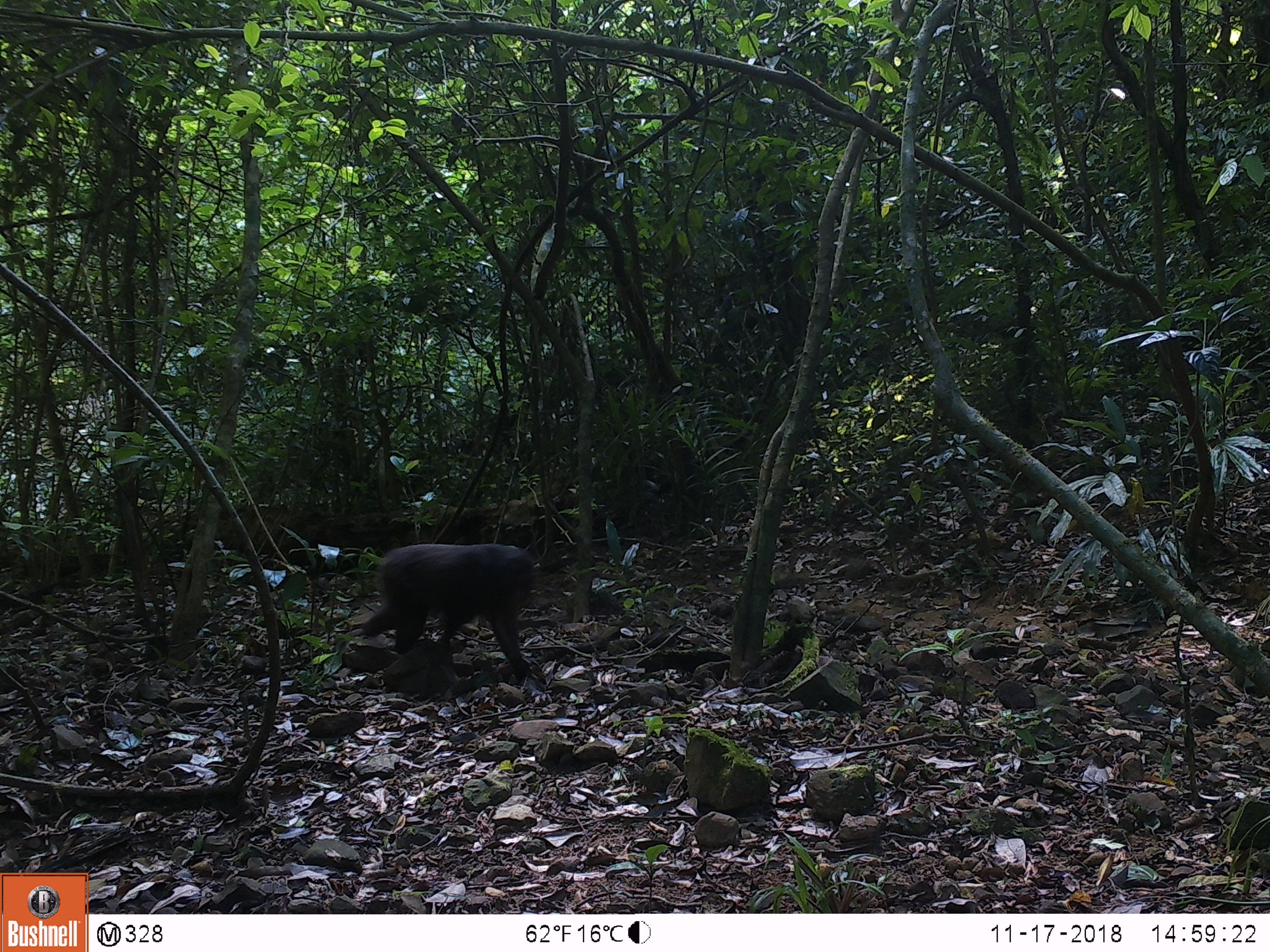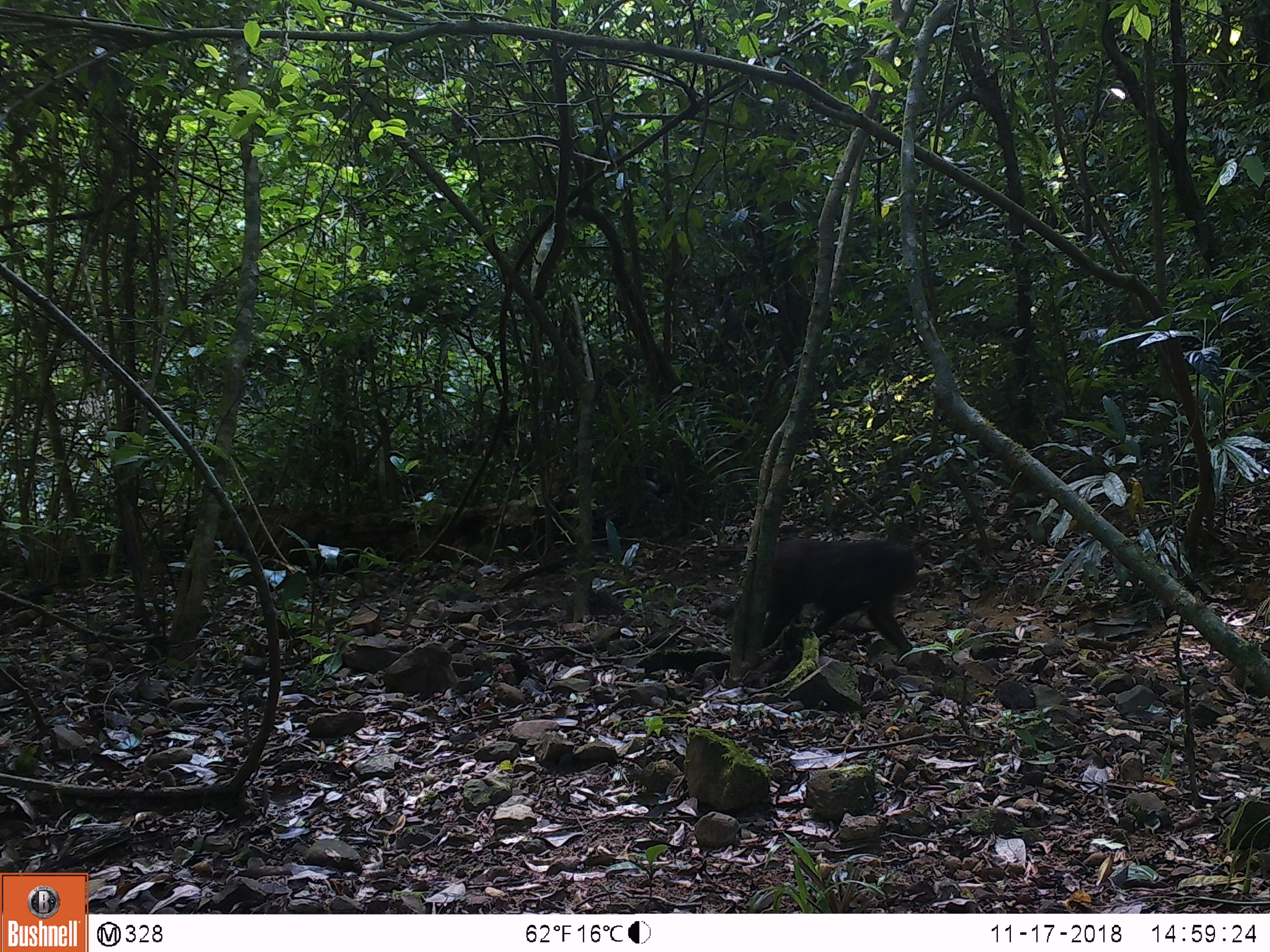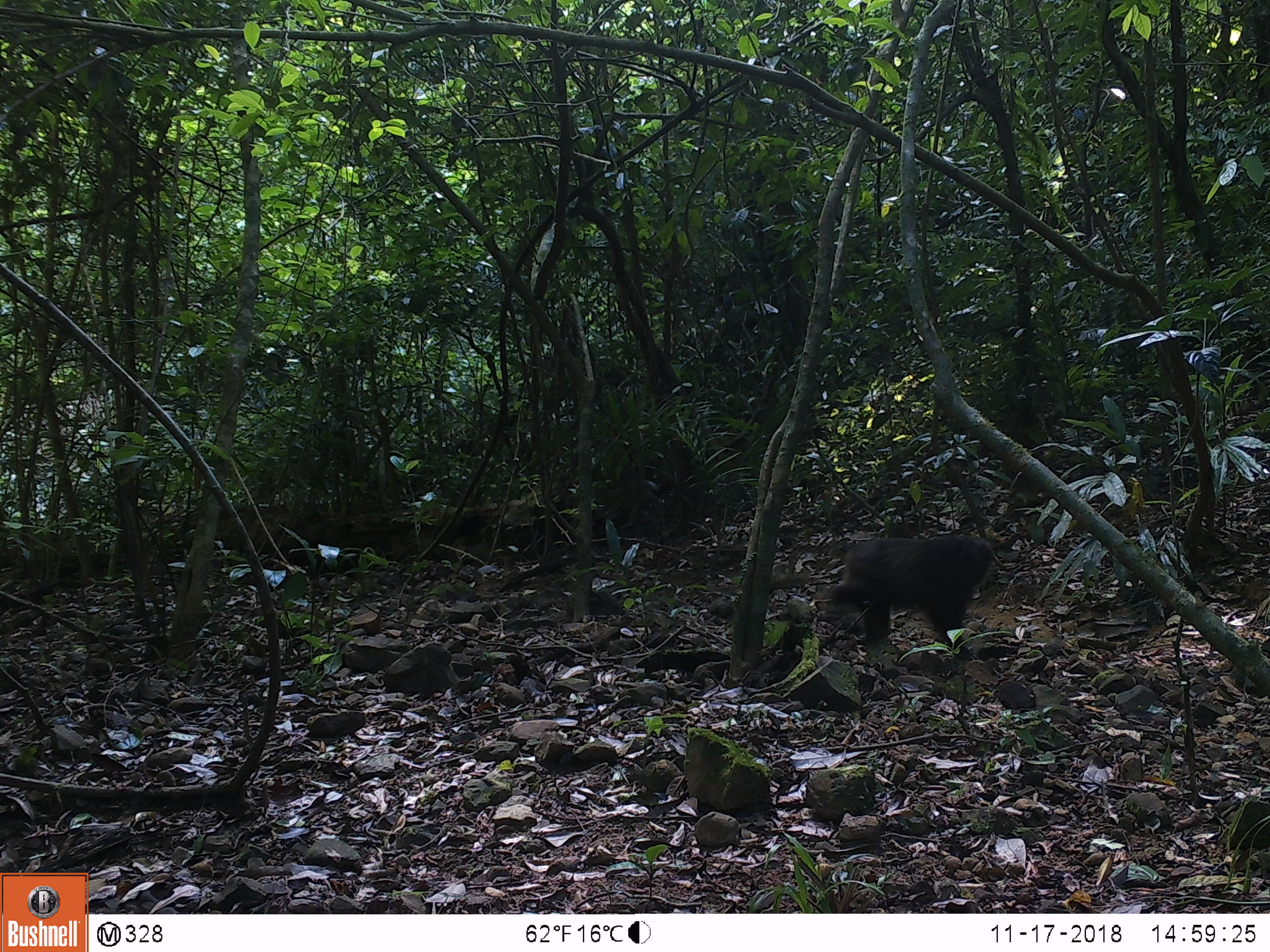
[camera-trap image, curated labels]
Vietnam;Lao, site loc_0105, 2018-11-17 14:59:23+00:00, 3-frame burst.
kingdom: Animalia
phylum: Chordata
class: Mammalia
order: Primates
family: Cercopithecidae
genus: Macaca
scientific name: Macaca arctoides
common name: stump-tailed macaque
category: stump tailed macaque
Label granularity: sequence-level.